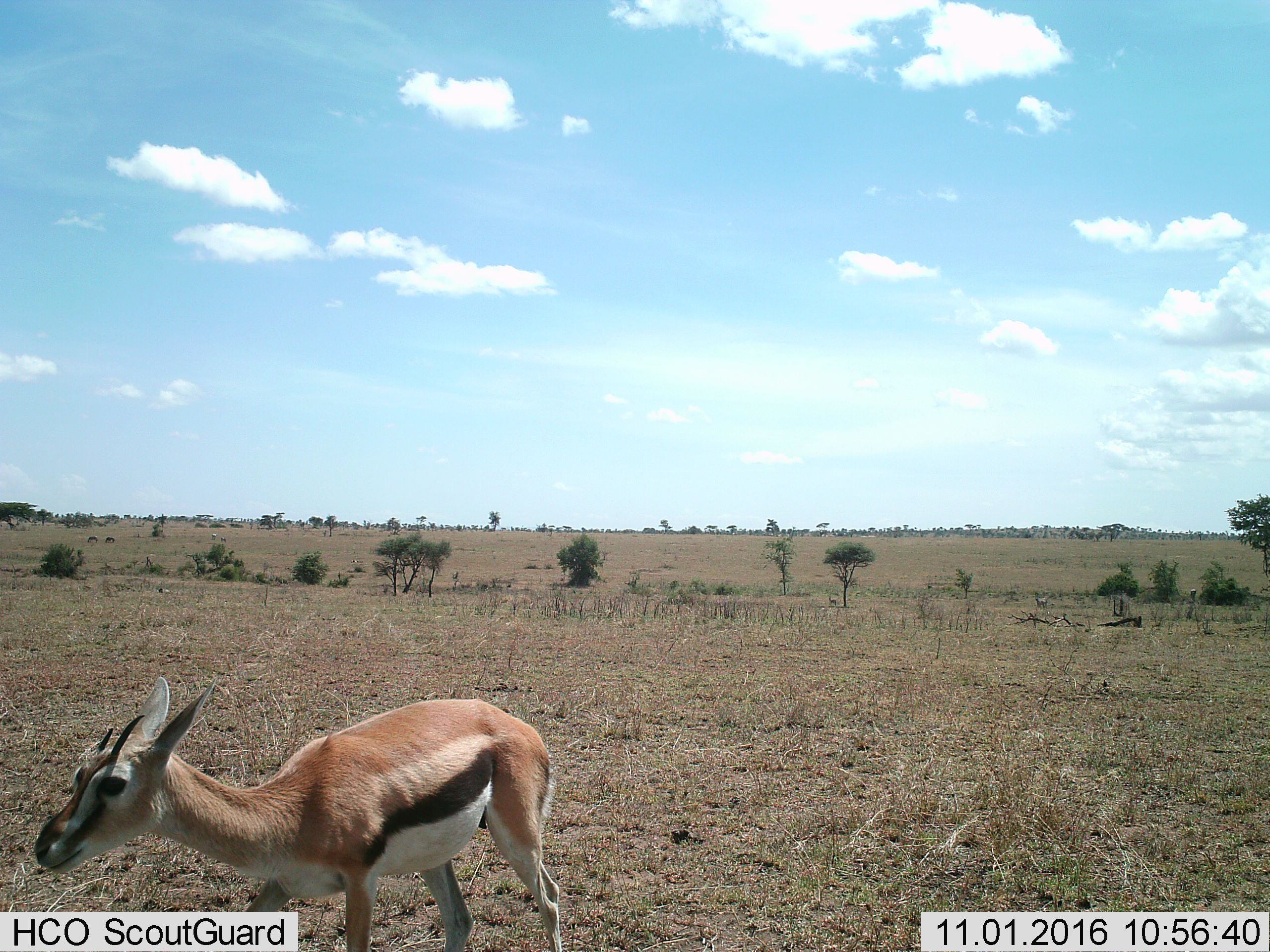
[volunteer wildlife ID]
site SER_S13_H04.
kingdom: Animalia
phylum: Chordata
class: Mammalia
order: Artiodactyla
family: Bovidae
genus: Eudorcas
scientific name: Eudorcas thomsonii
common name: thomson's gazelle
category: gazellethomsons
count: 1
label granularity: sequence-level